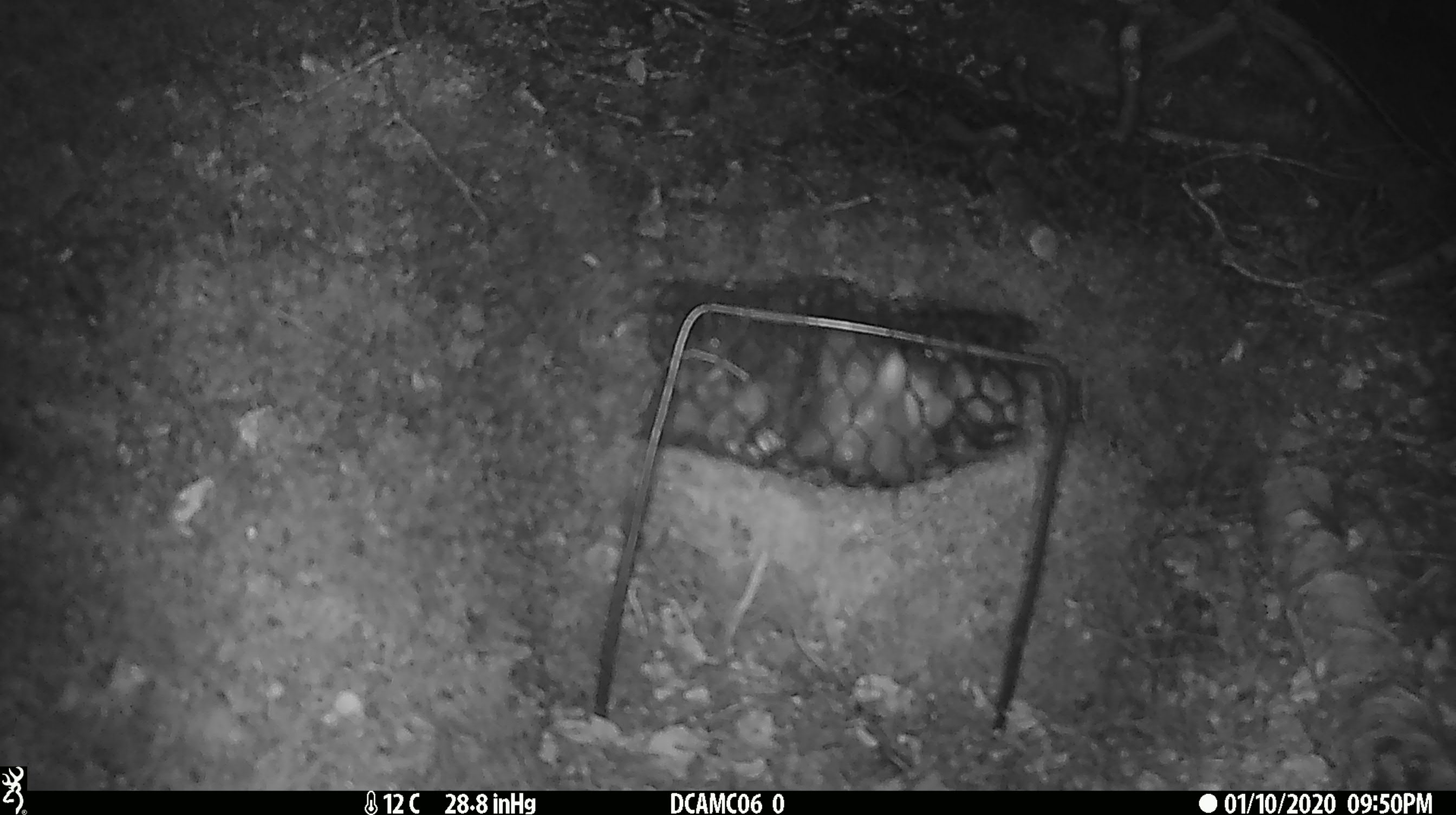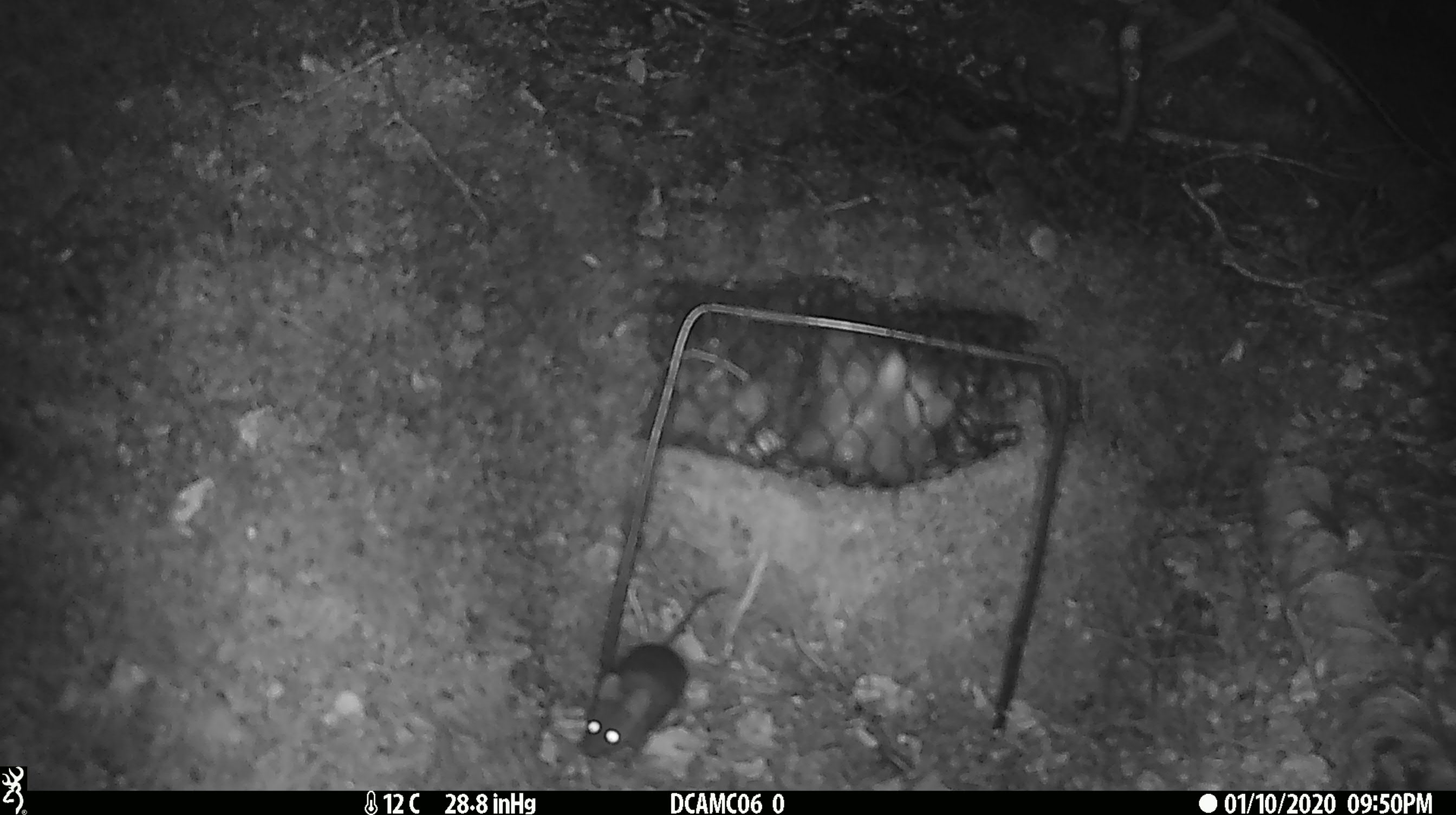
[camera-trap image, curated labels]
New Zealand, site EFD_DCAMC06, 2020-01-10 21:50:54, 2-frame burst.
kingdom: Animalia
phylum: Chordata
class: Mammalia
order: Rodentia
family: Muridae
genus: Mus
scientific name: Mus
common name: mouse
Mouse (Mus).